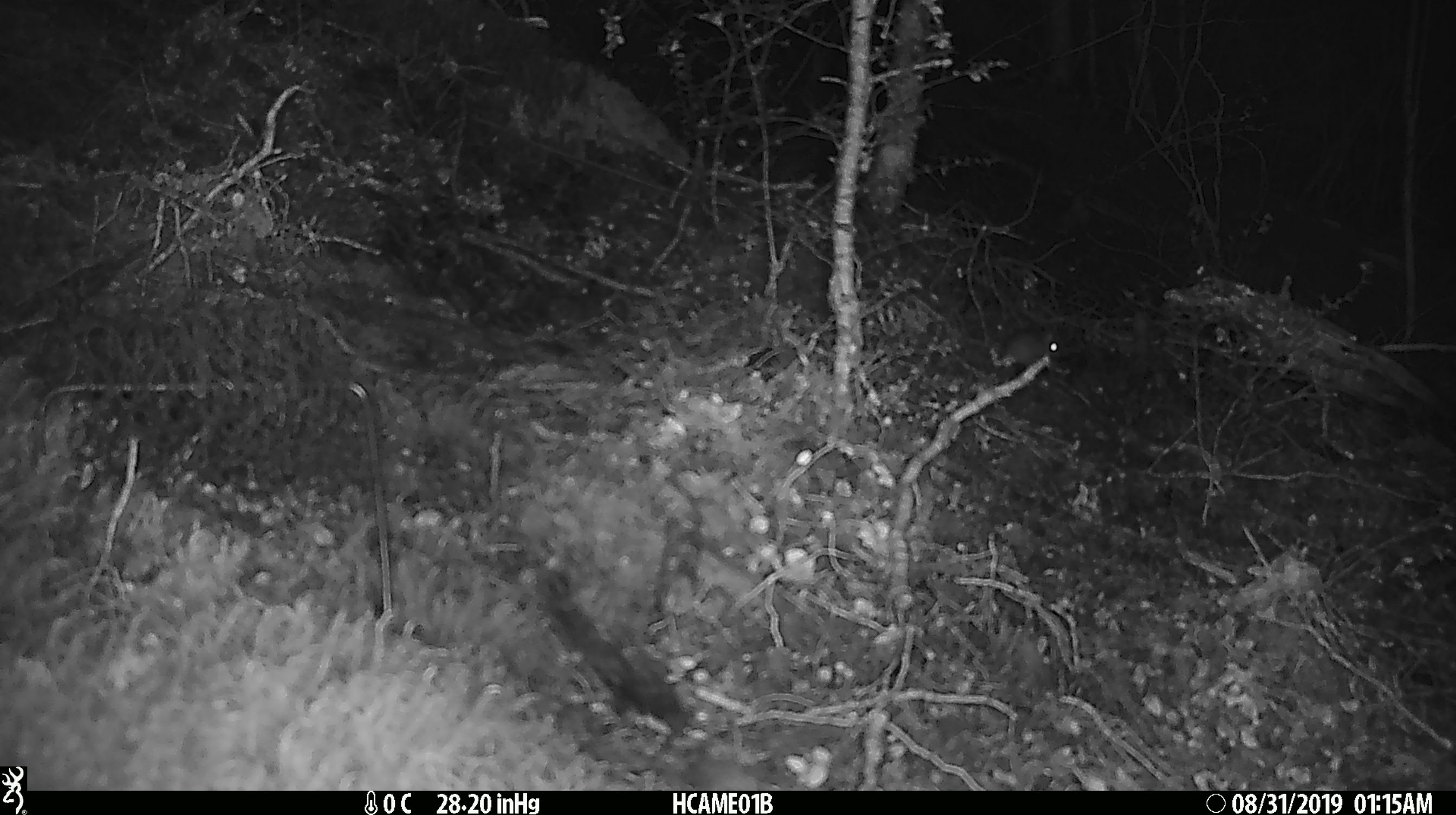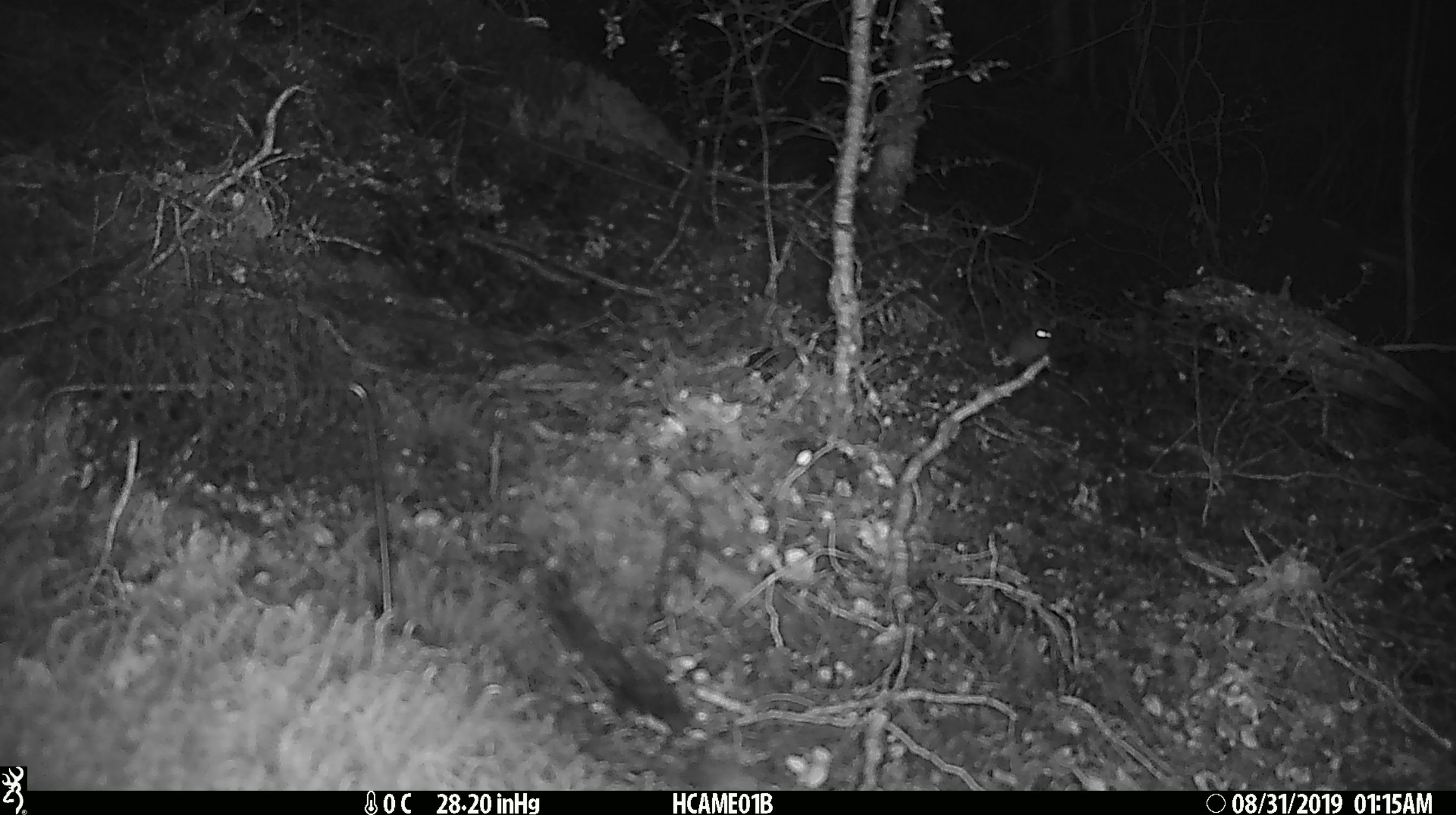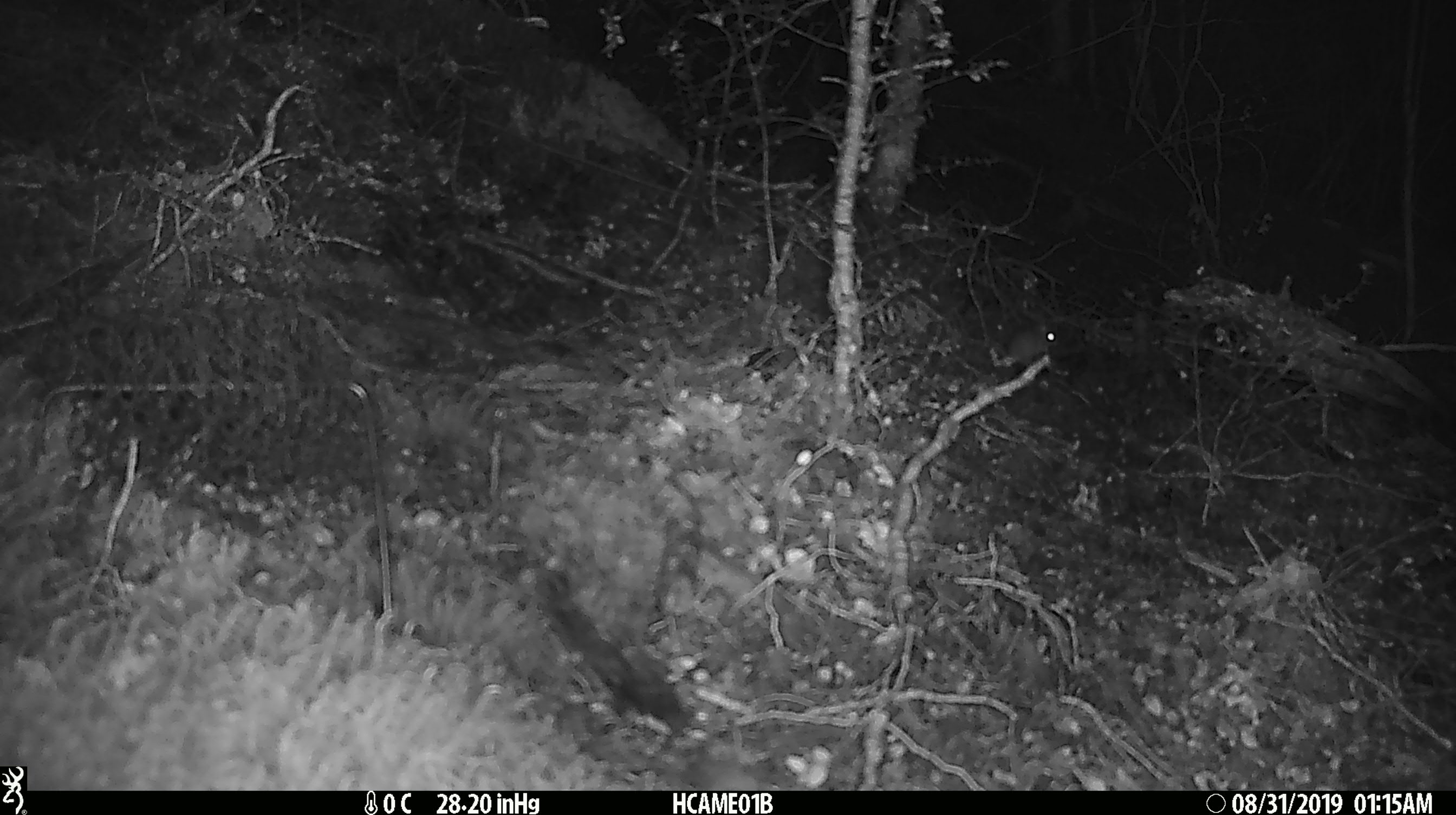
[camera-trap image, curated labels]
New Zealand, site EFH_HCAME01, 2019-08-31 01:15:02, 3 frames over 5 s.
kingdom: Animalia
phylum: Chordata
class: Mammalia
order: Rodentia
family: Muridae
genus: Mus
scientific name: Mus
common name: mouse